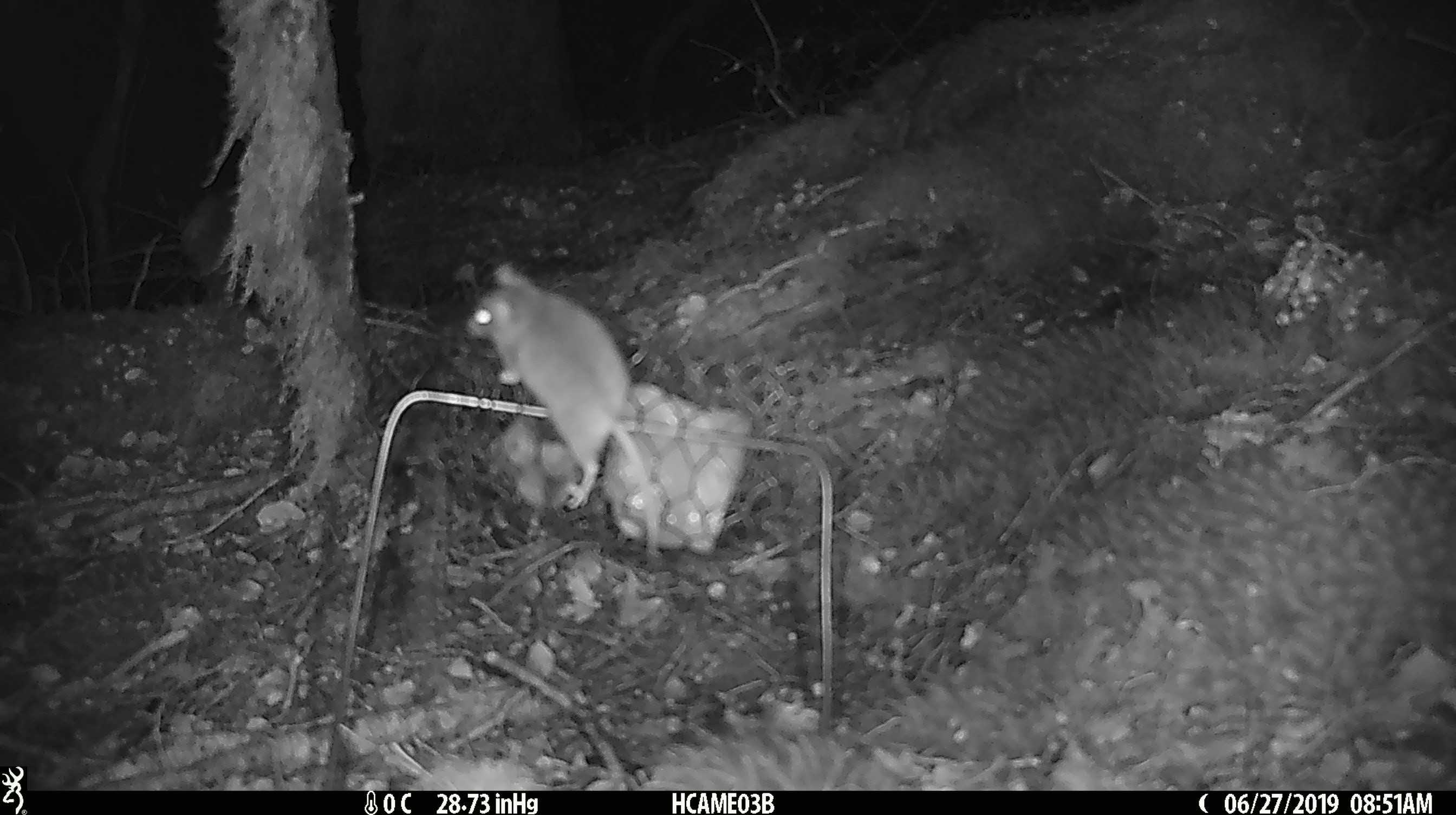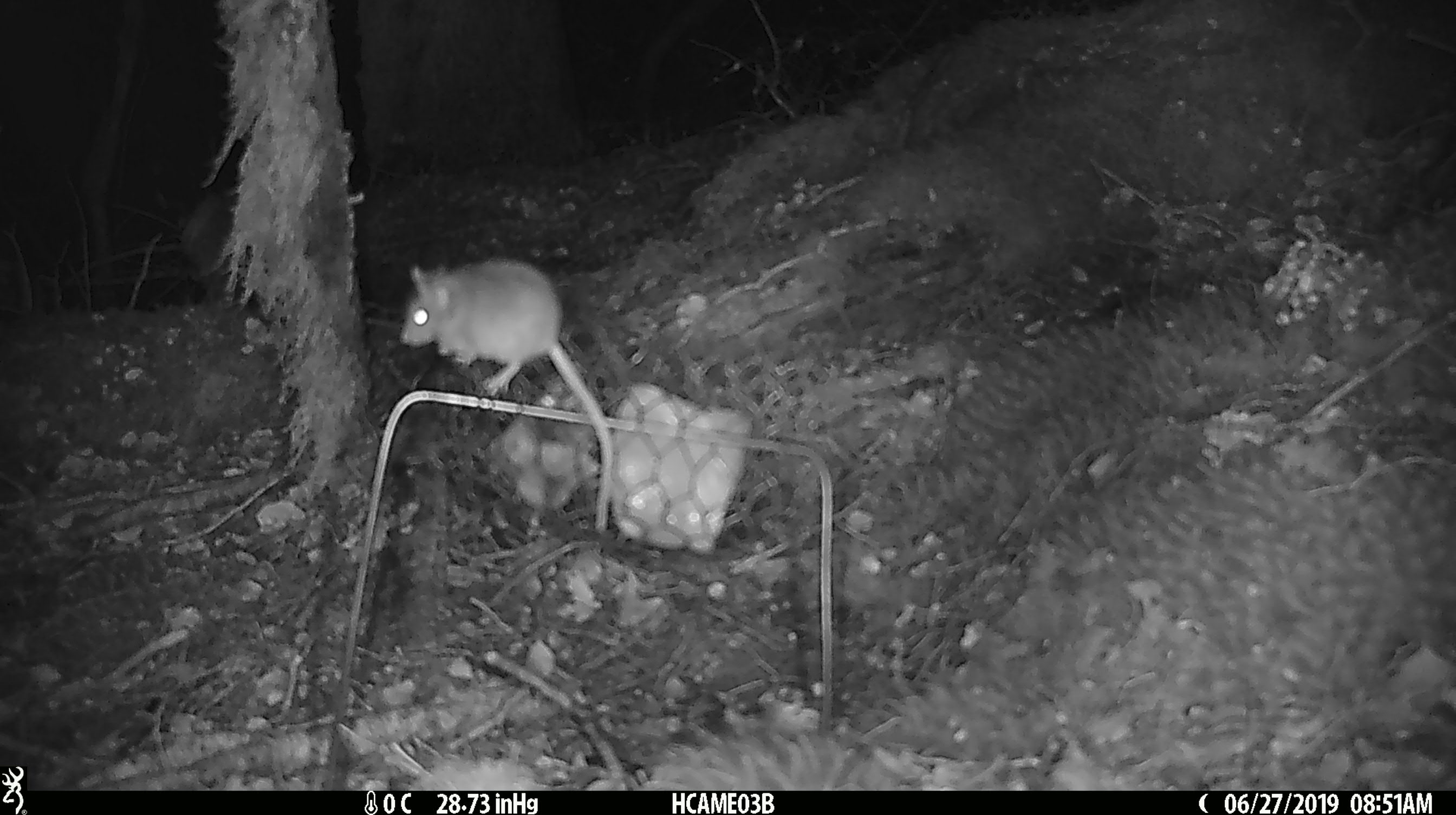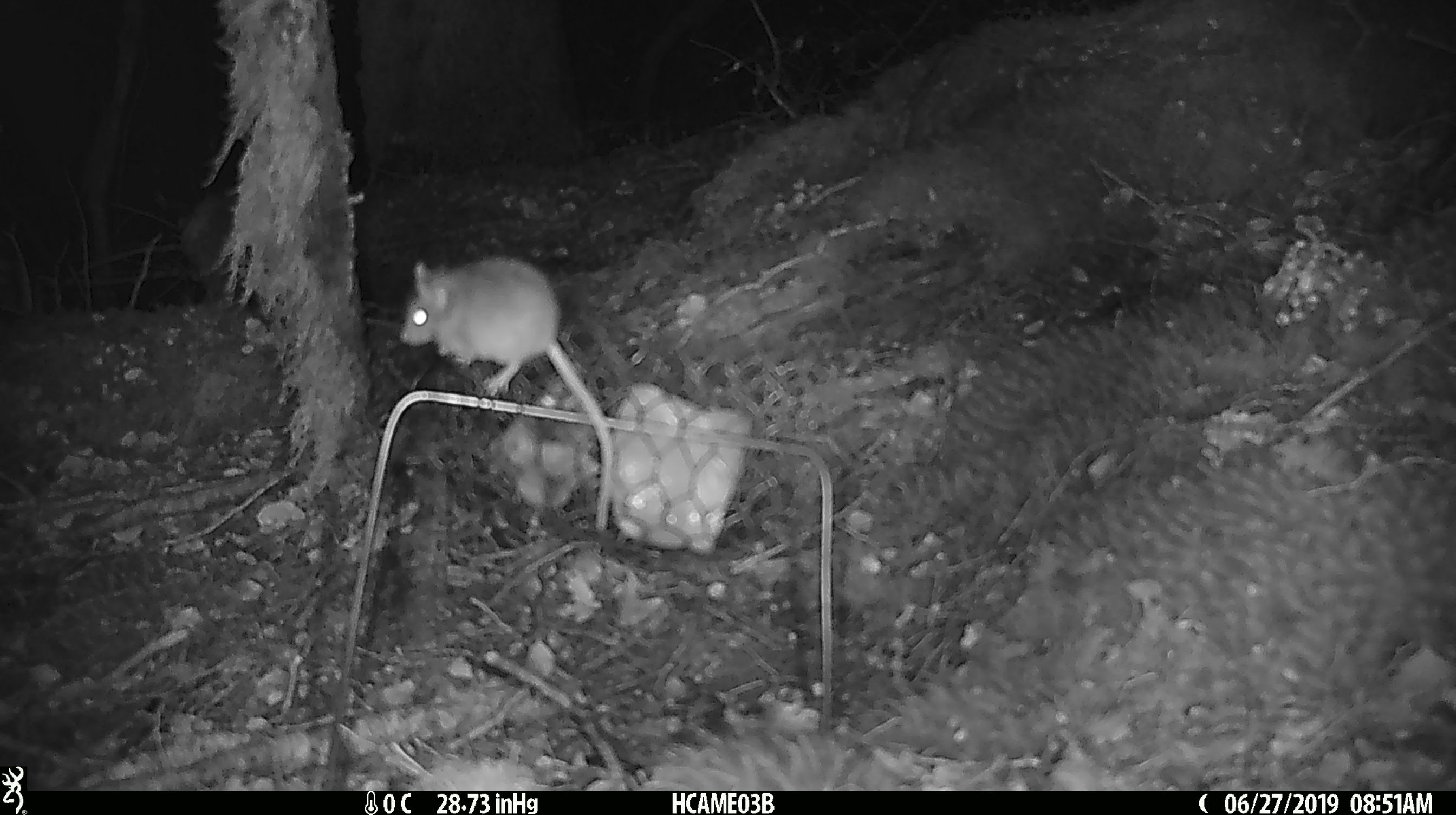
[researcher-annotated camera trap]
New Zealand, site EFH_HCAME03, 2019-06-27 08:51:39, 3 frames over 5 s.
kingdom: Animalia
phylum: Chordata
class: Mammalia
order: Rodentia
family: Muridae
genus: Mus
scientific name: Mus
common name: mouse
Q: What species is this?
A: Mouse (Mus).